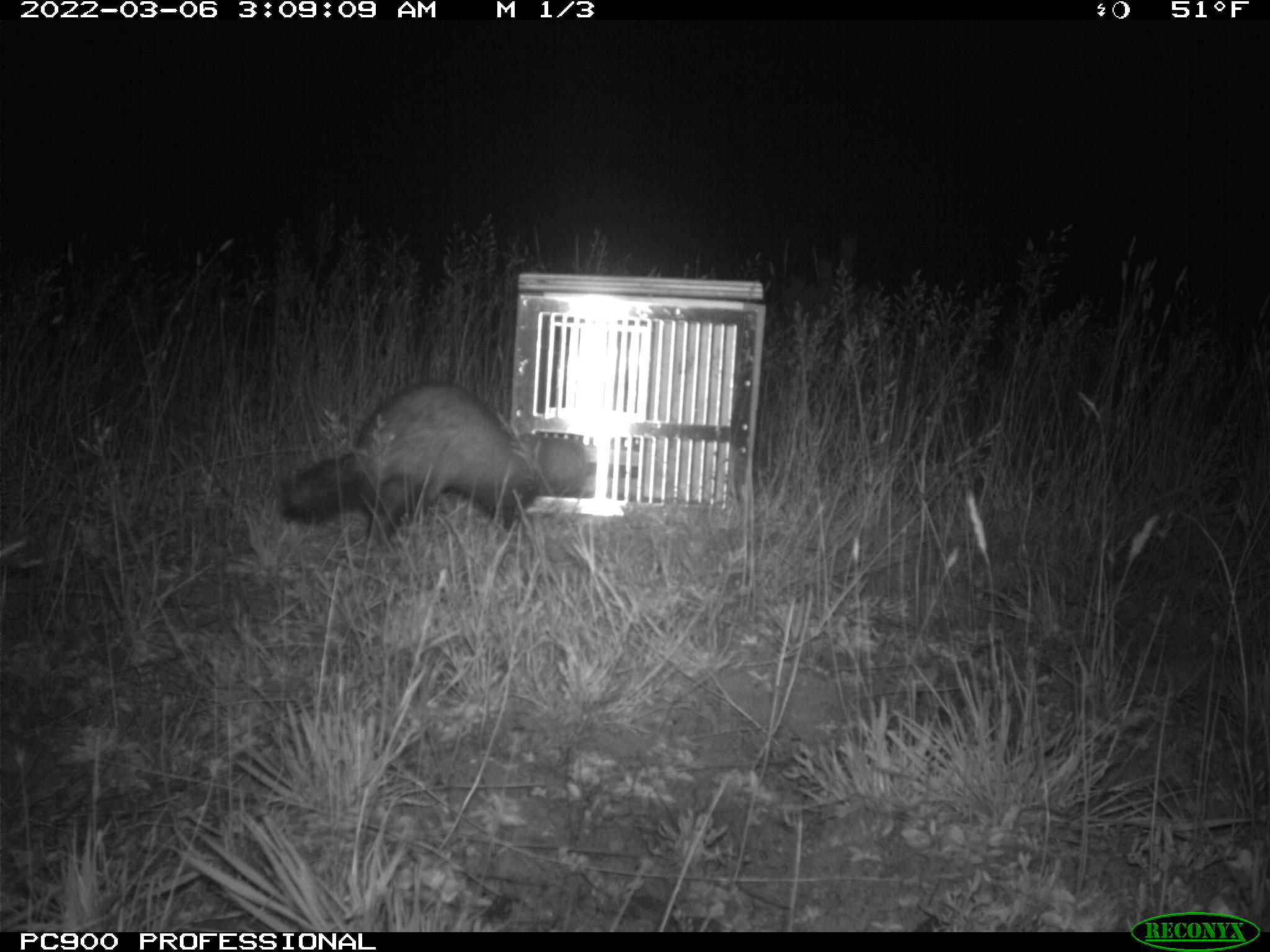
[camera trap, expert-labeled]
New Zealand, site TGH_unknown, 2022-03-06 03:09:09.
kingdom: Animalia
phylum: Chordata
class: Mammalia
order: Carnivora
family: Mustelidae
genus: Mustela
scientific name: Mustela furo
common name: ferret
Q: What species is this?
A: Ferret (Mustela furo).